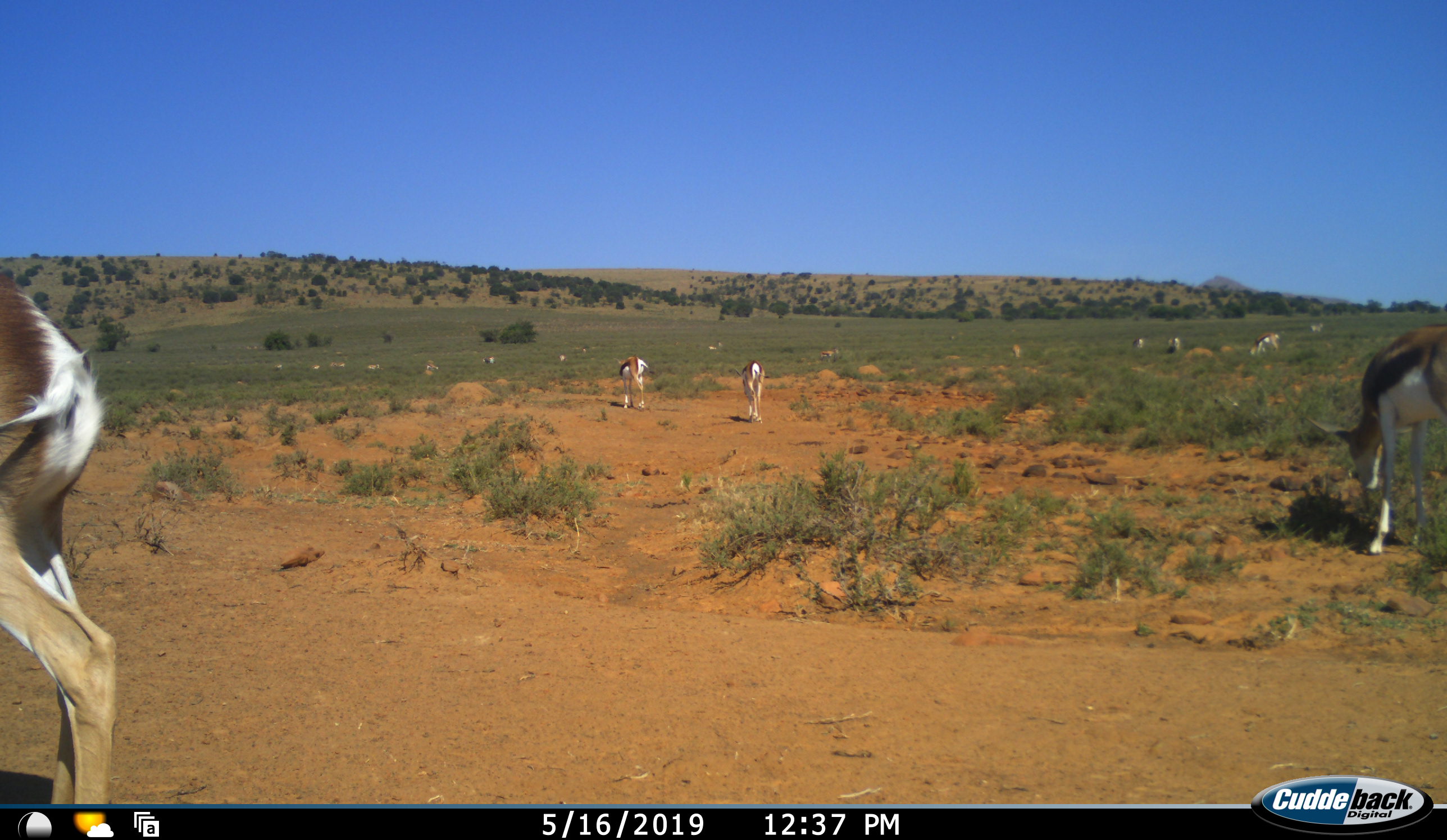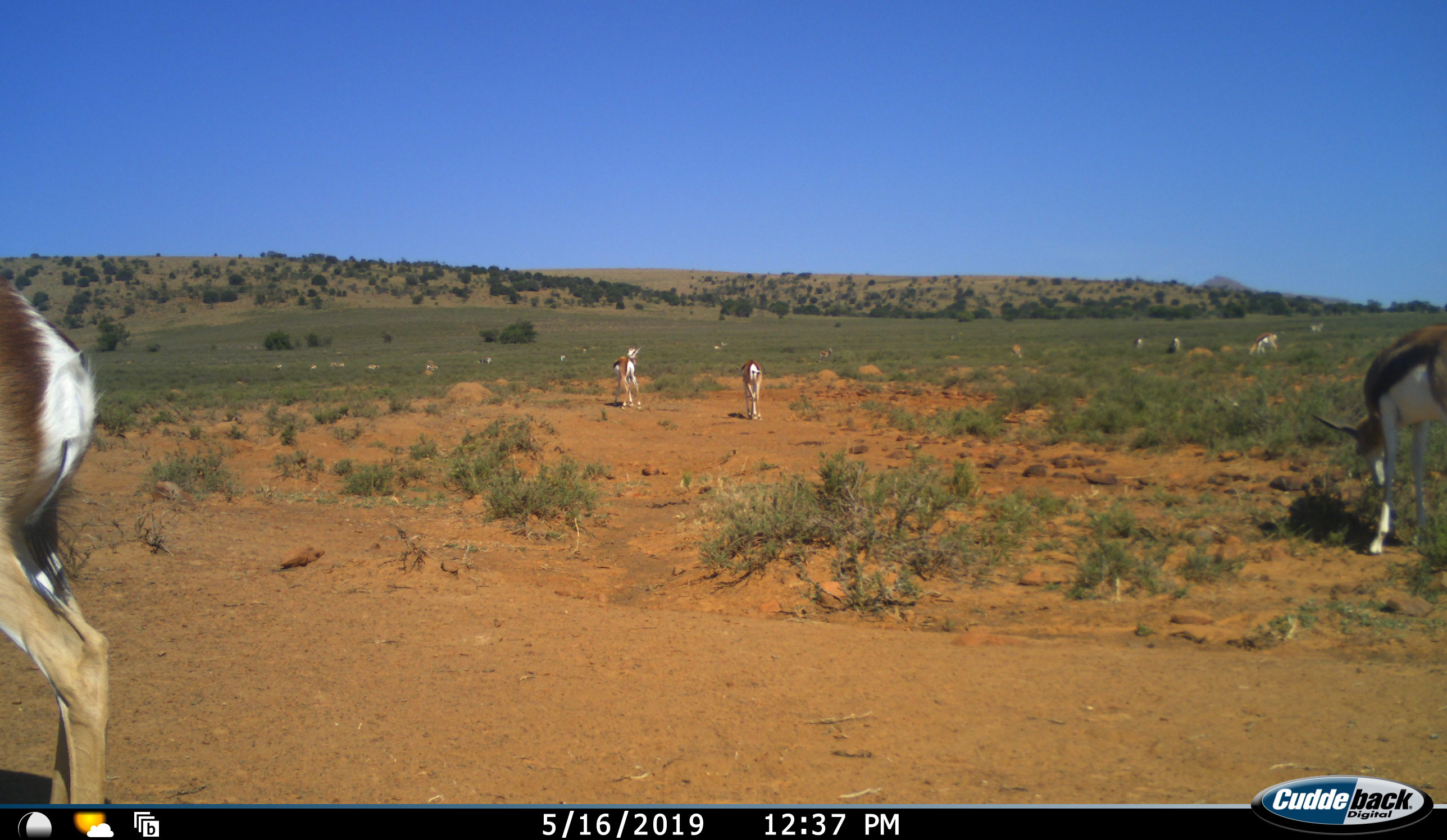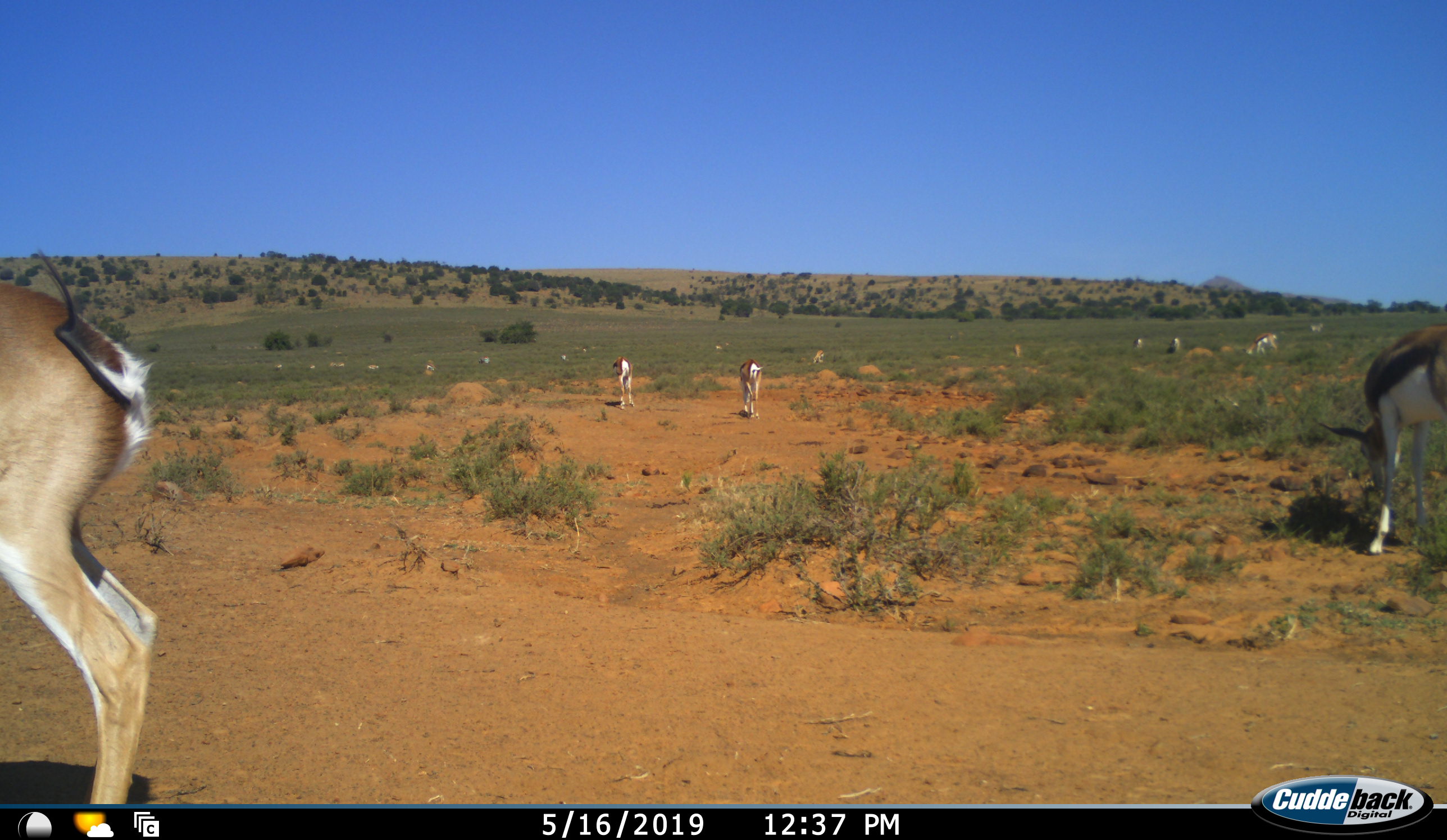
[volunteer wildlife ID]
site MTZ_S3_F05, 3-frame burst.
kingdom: Animalia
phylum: Chordata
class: Mammalia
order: Artiodactyla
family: Bovidae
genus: Antidorcas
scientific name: Antidorcas marsupialis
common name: springbok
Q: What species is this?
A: Springbok (Antidorcas marsupialis).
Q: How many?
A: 11-50.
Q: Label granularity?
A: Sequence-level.